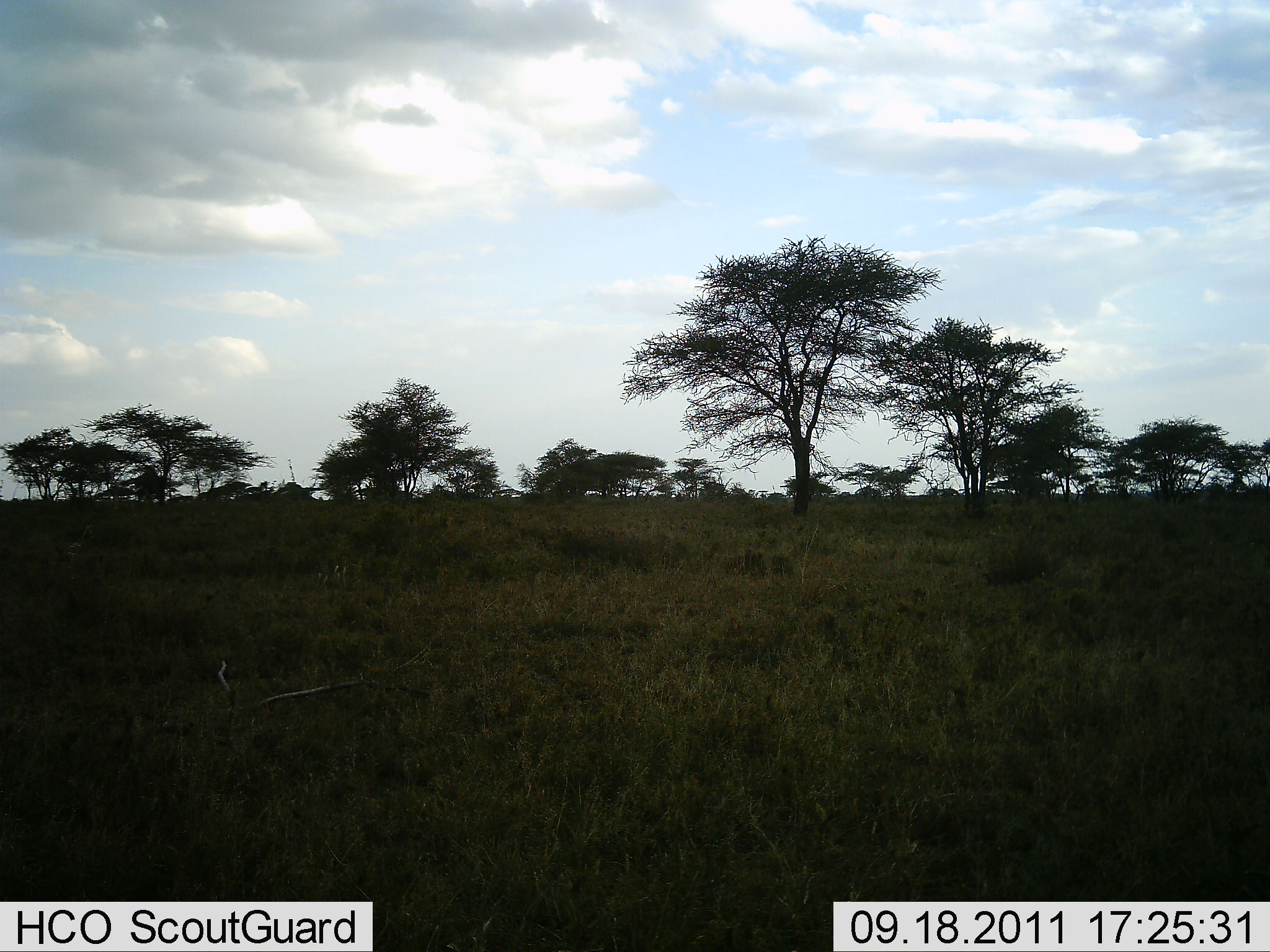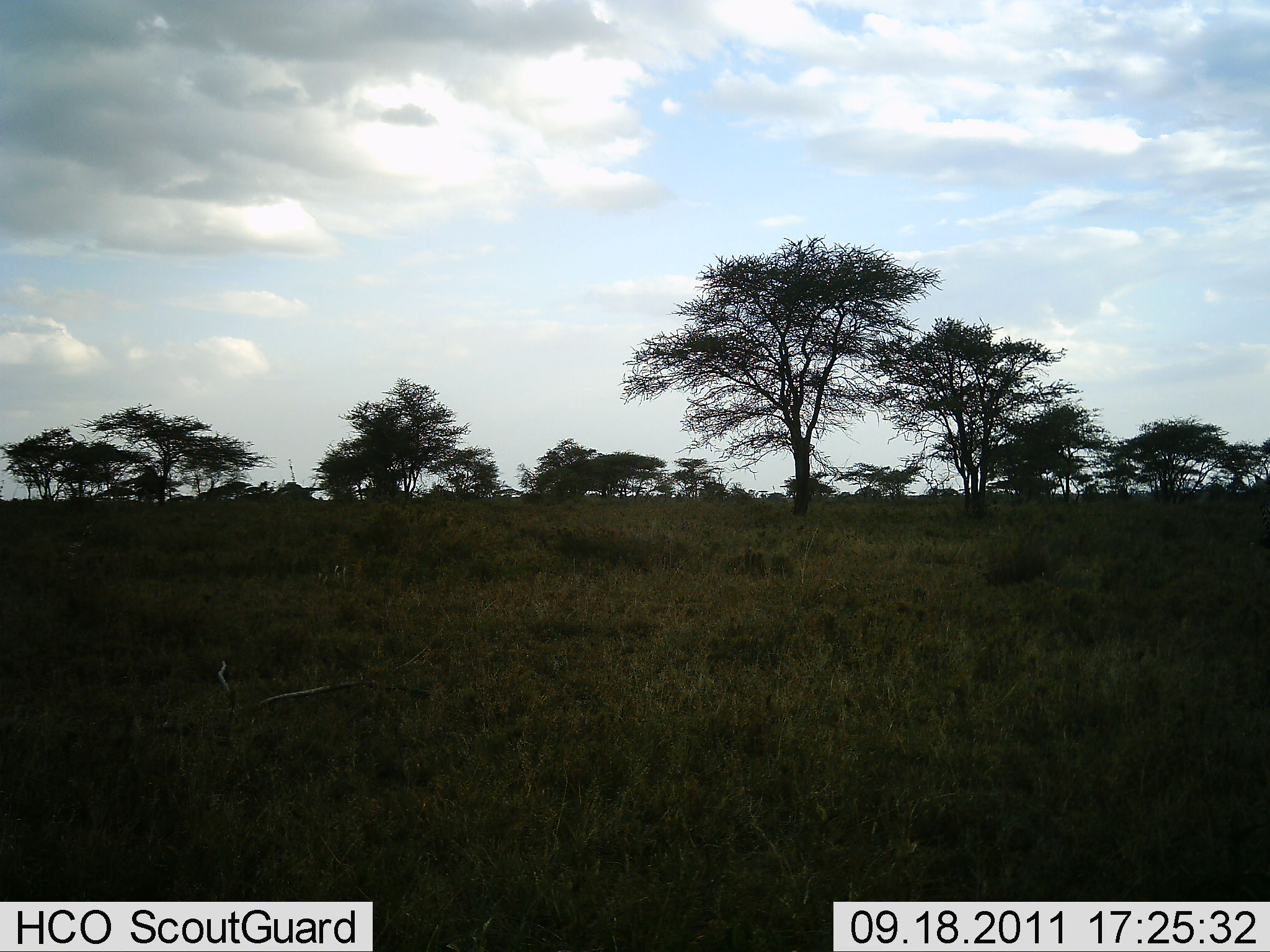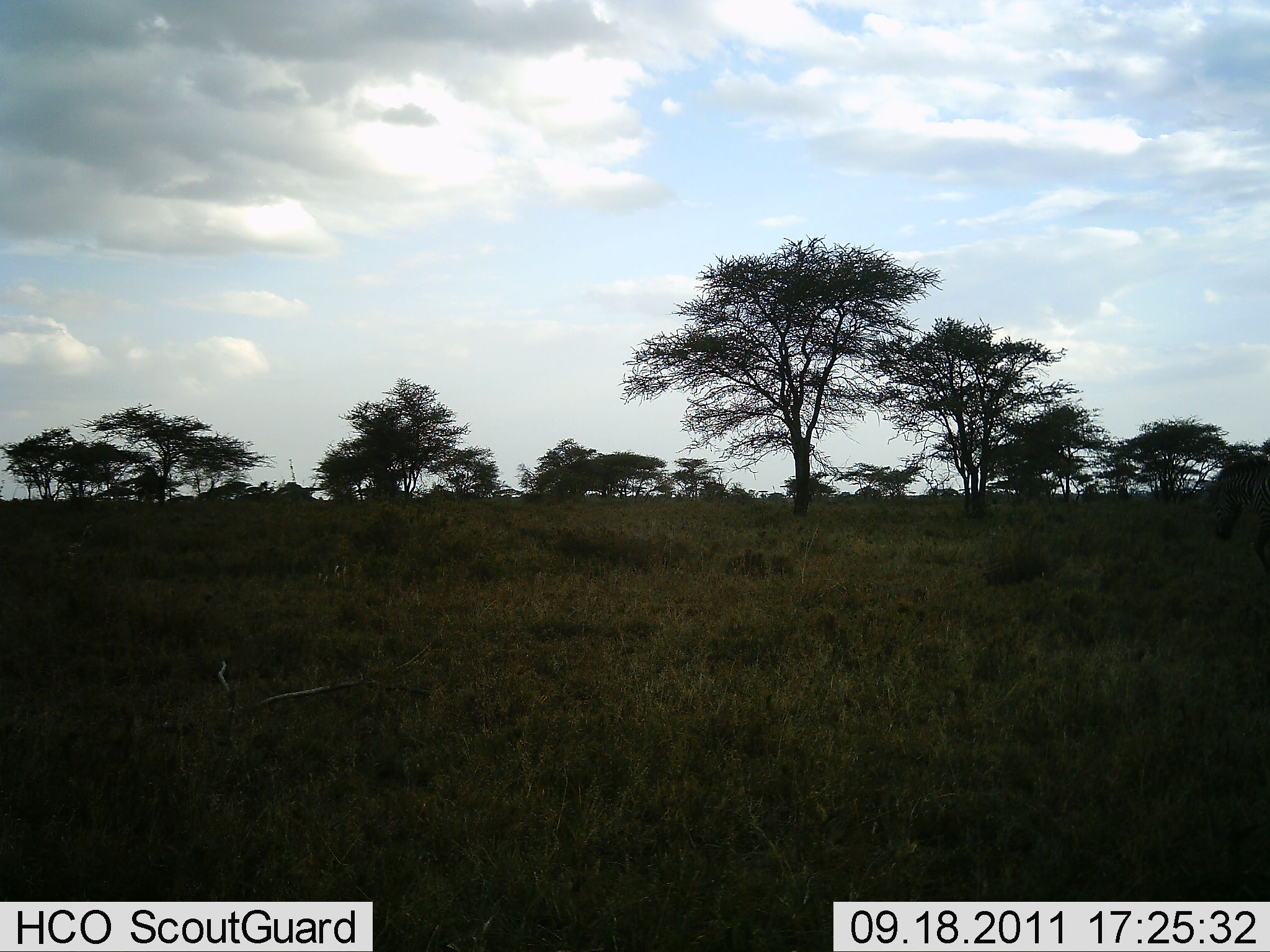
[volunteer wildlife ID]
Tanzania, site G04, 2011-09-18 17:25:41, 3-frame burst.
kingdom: Animalia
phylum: Chordata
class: Mammalia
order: Perissodactyla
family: Equidae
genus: Equus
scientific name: Equus quagga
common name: plains zebra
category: zebra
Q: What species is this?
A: Zebra (plains zebra) (Equus quagga).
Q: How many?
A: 1.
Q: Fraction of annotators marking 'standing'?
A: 0%.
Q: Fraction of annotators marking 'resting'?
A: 0%.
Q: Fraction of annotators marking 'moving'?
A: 90%.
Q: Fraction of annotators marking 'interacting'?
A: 0%.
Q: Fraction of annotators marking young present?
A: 0%.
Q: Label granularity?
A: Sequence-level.